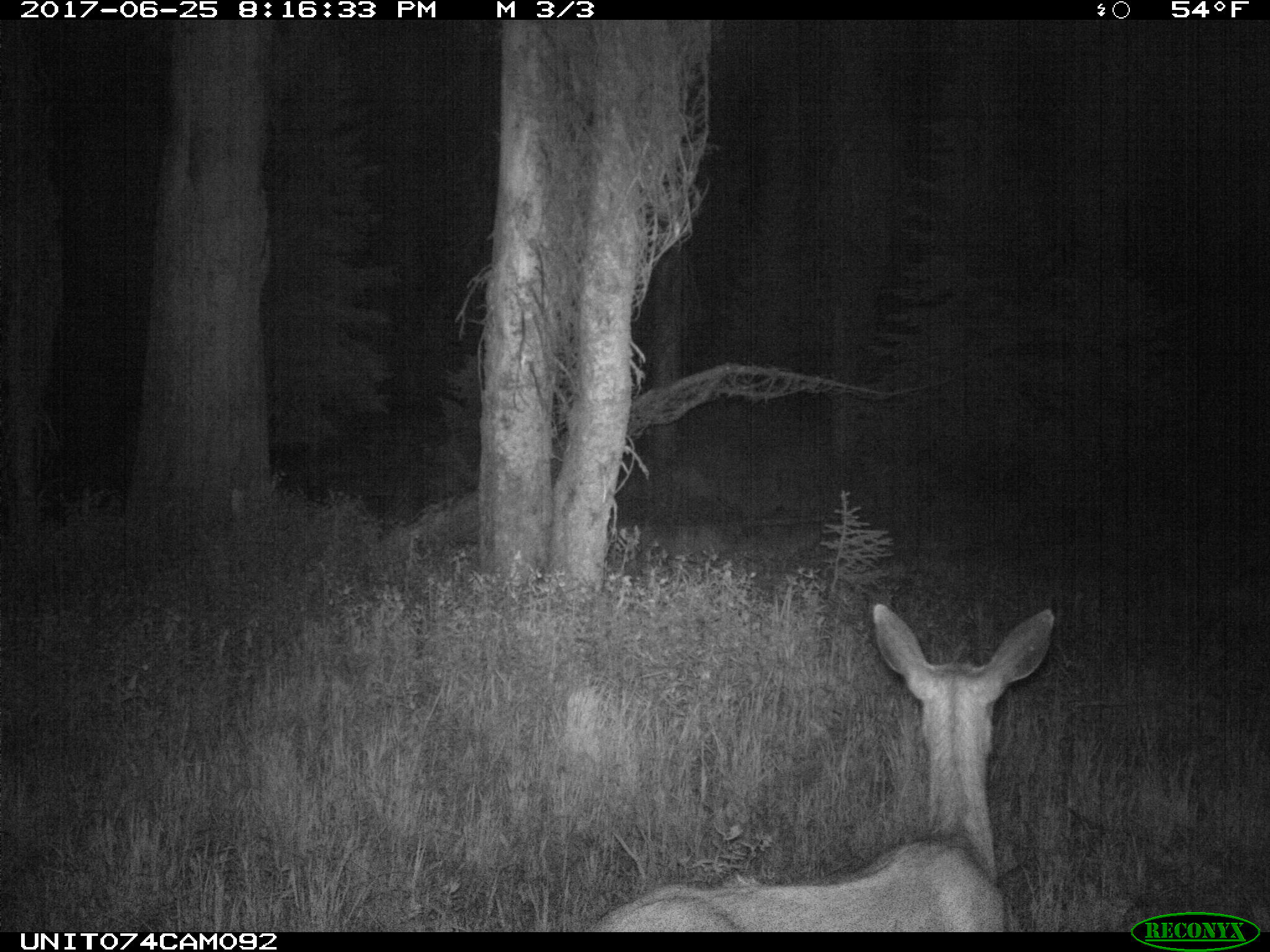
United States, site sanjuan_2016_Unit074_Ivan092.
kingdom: Animalia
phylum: Chordata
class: Mammalia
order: Artiodactyla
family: Cervidae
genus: Odocoileus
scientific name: Odocoileus hemionus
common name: mule deer